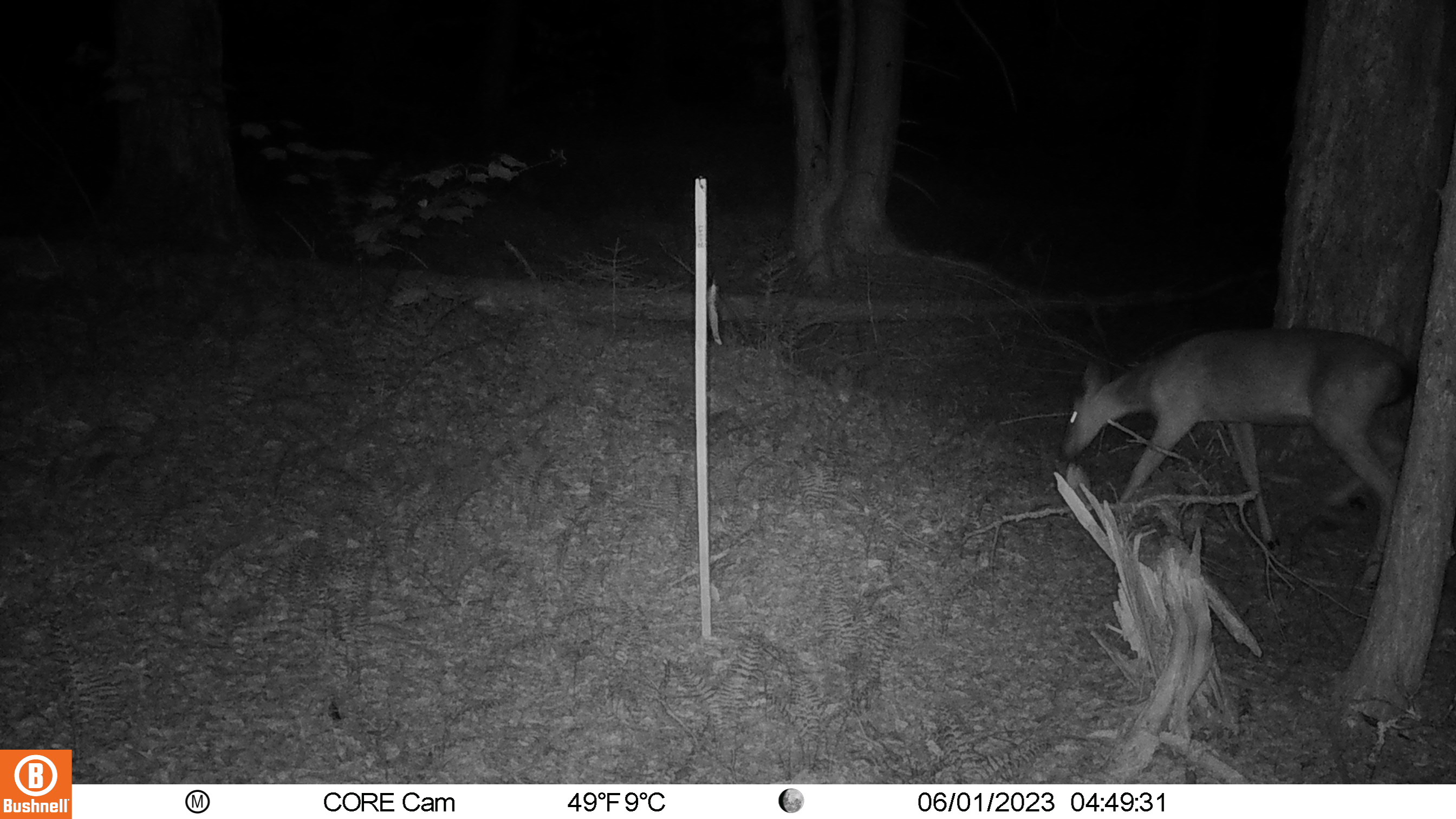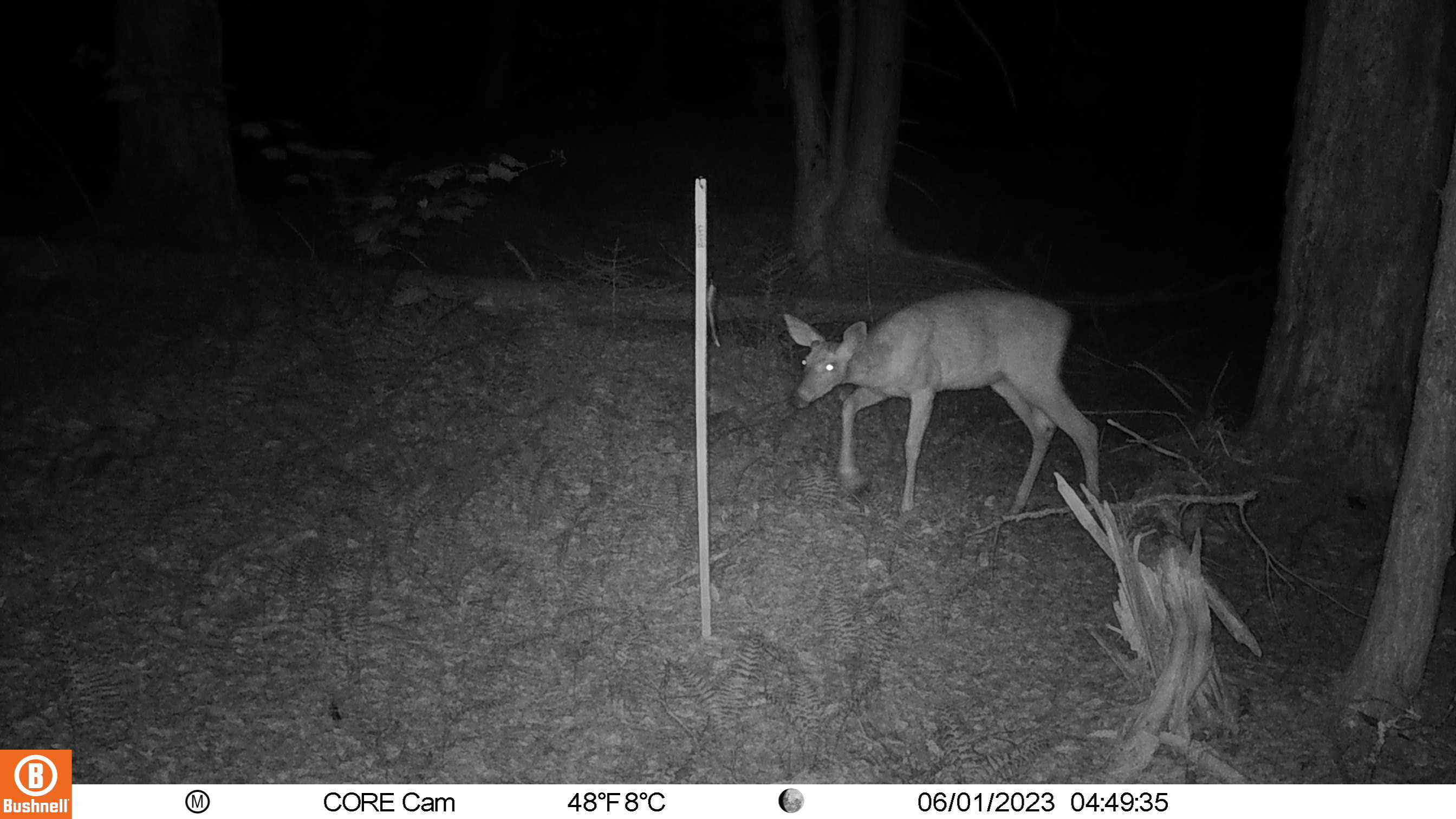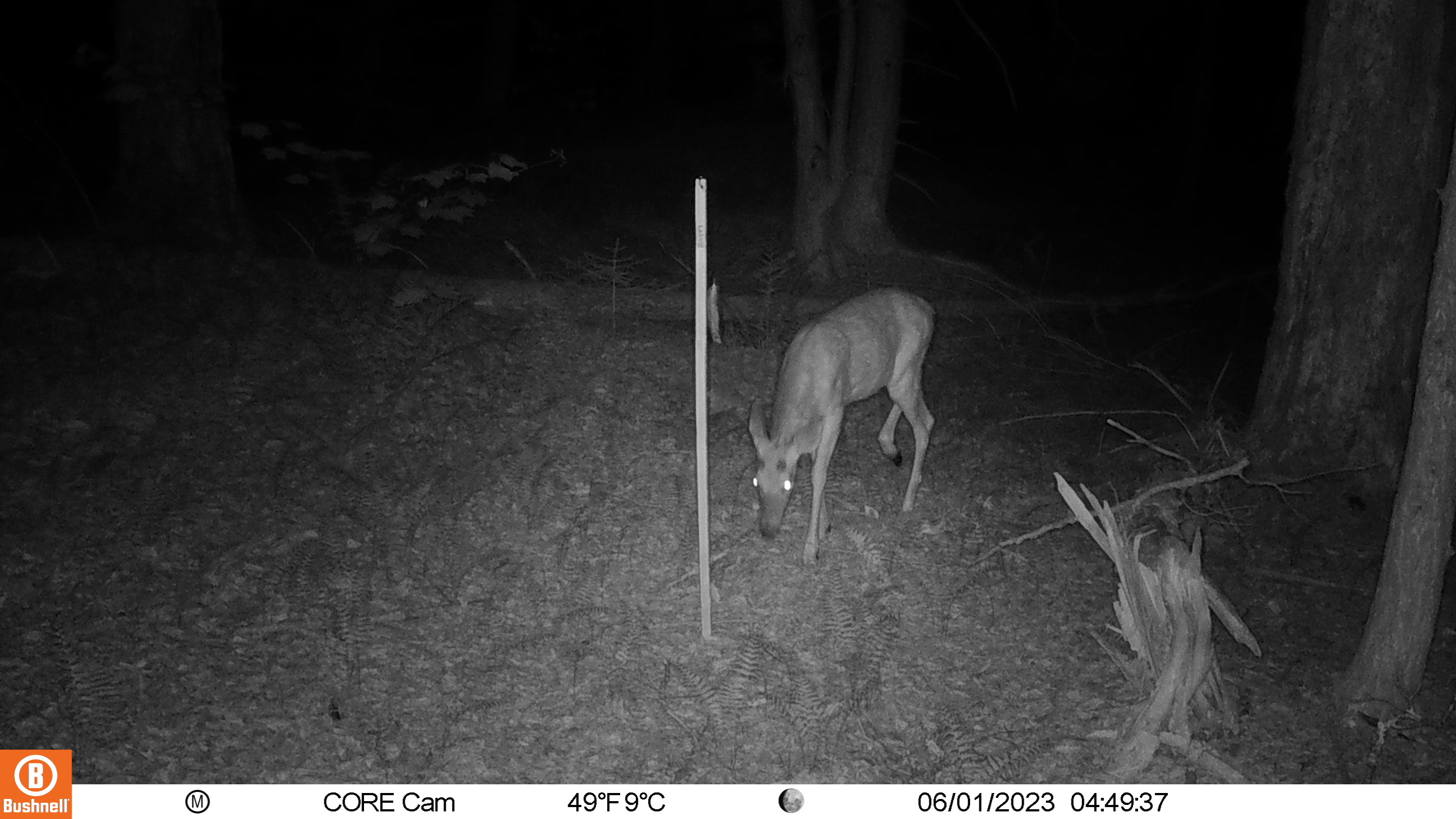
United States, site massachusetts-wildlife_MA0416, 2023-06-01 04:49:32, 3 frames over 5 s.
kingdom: Animalia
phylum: Chordata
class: Mammalia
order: Artiodactyla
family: Cervidae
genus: Odocoileus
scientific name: Odocoileus virginianus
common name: white-tailed deer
White-tailed deer (Odocoileus virginianus).